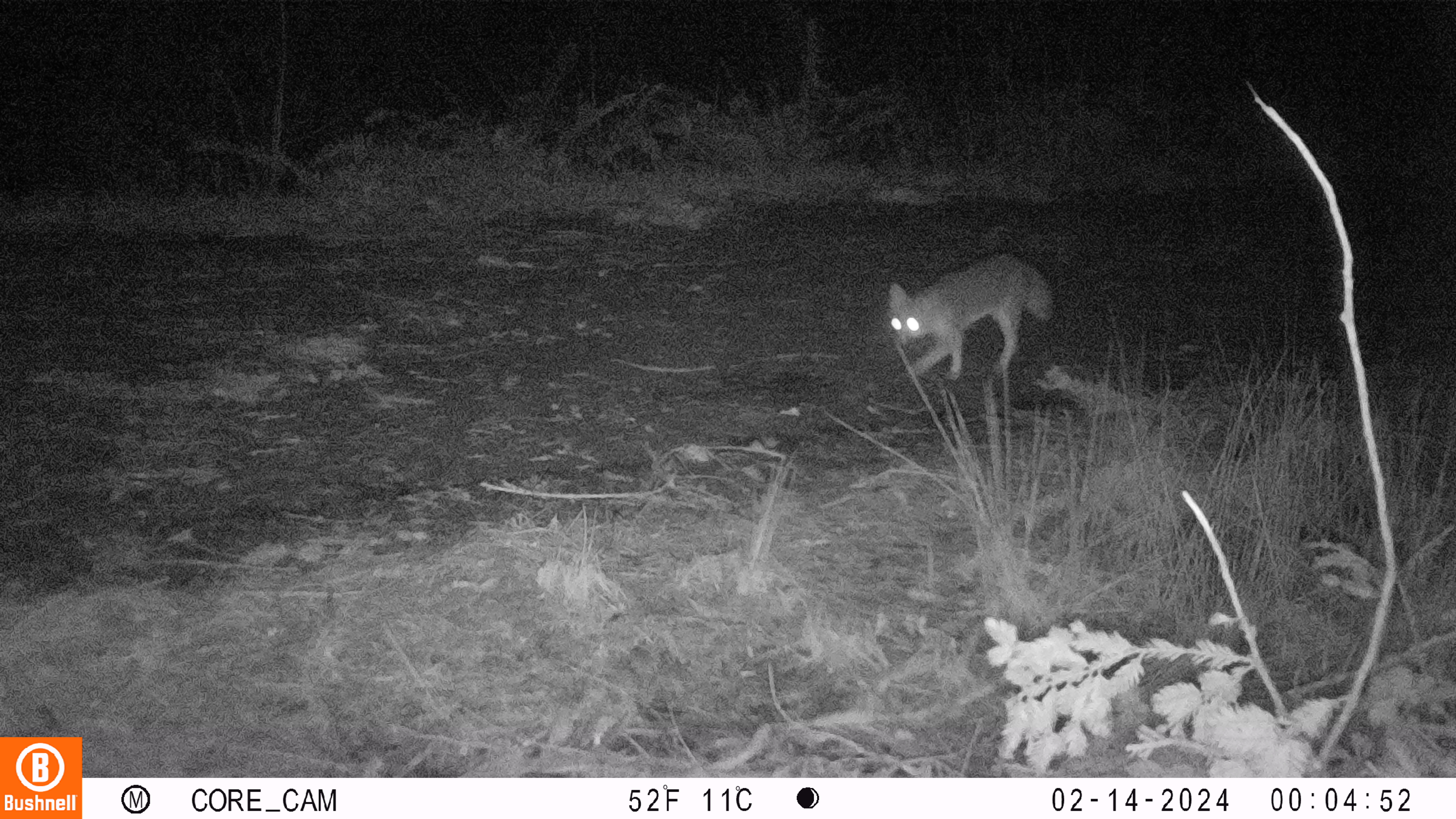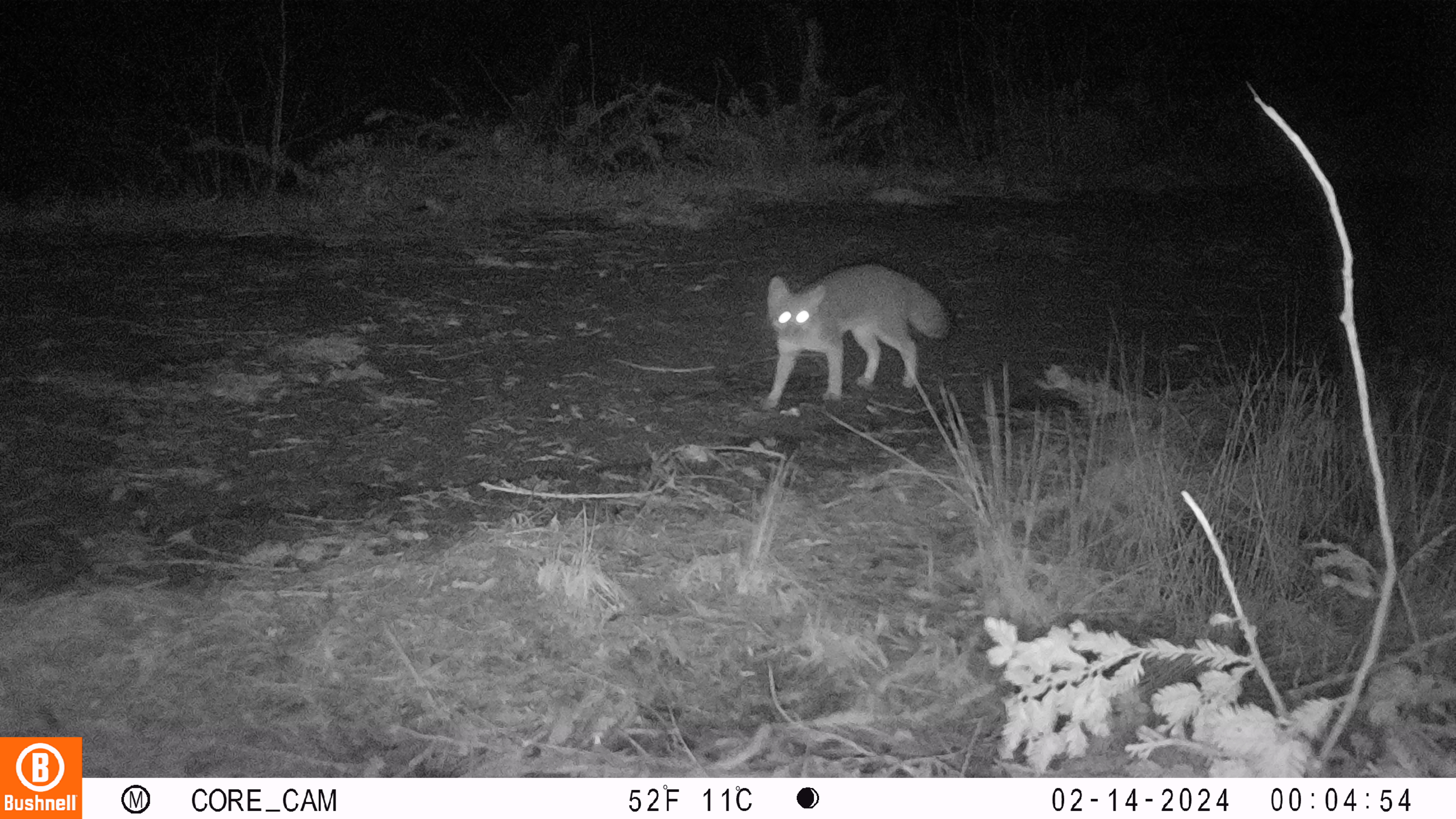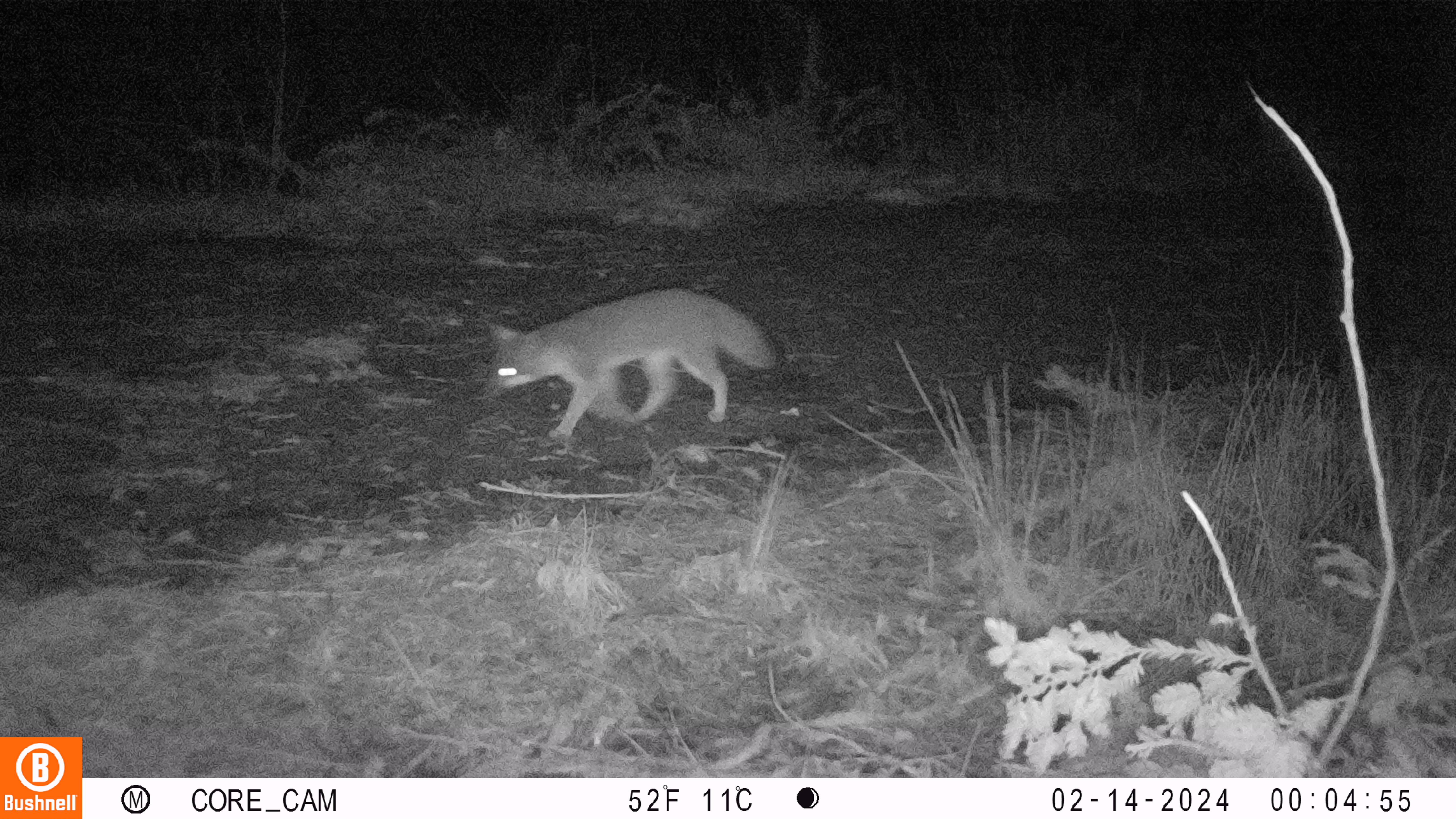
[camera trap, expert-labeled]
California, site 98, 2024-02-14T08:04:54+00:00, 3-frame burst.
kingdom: Animalia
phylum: Chordata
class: Mammalia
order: Carnivora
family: Canidae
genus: Urocyon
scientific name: Urocyon cinereoargenteus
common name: gray fox